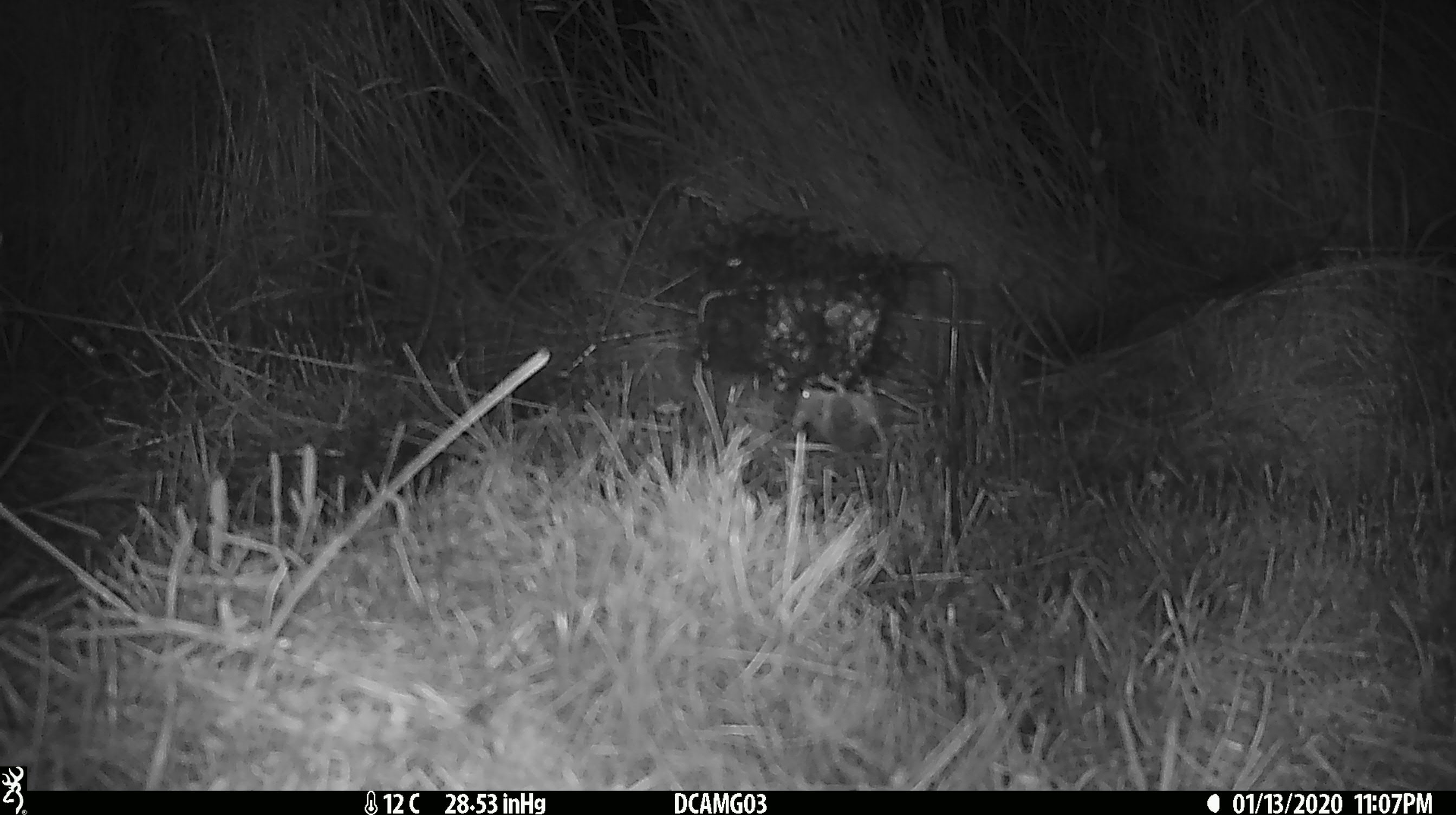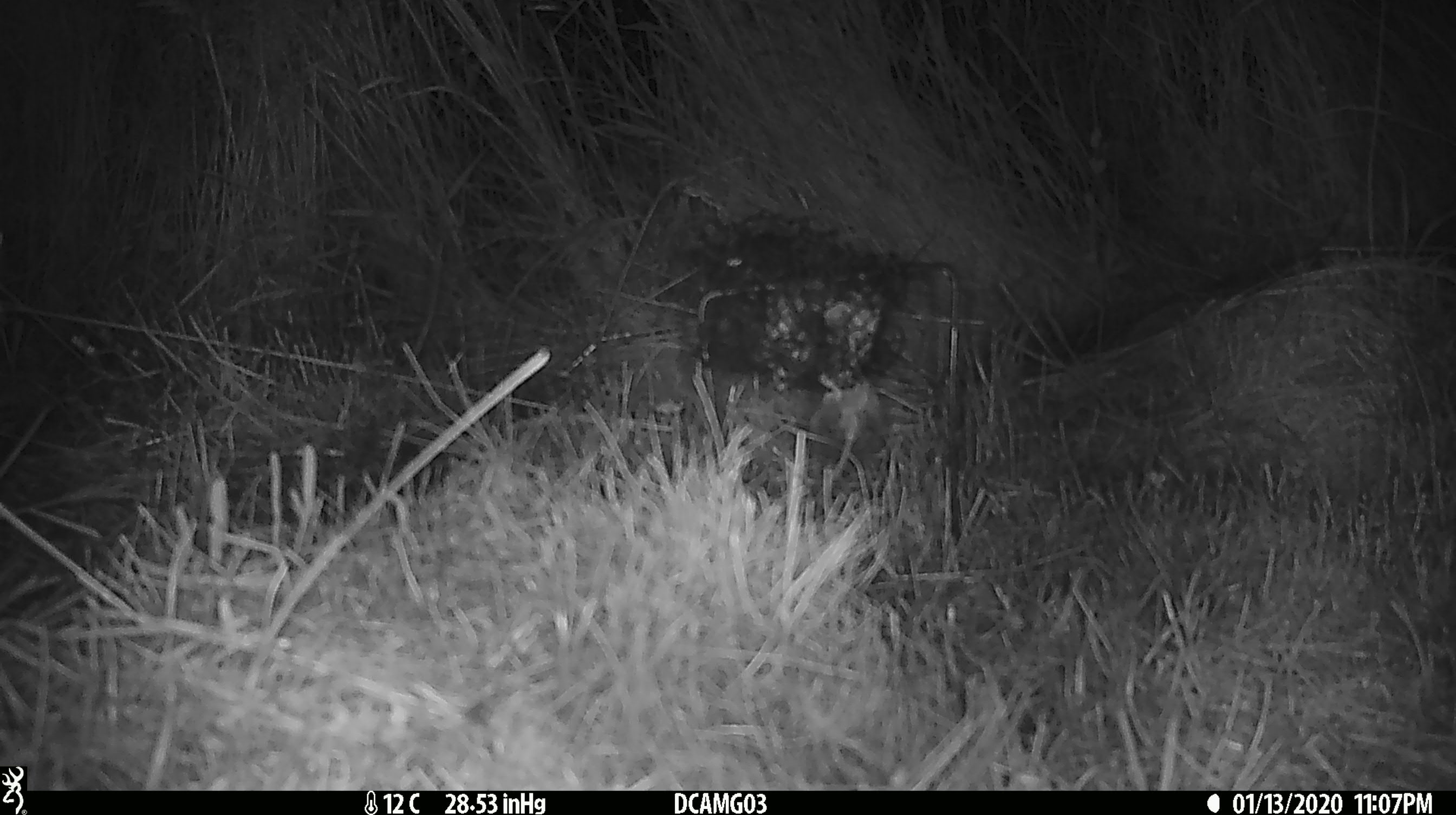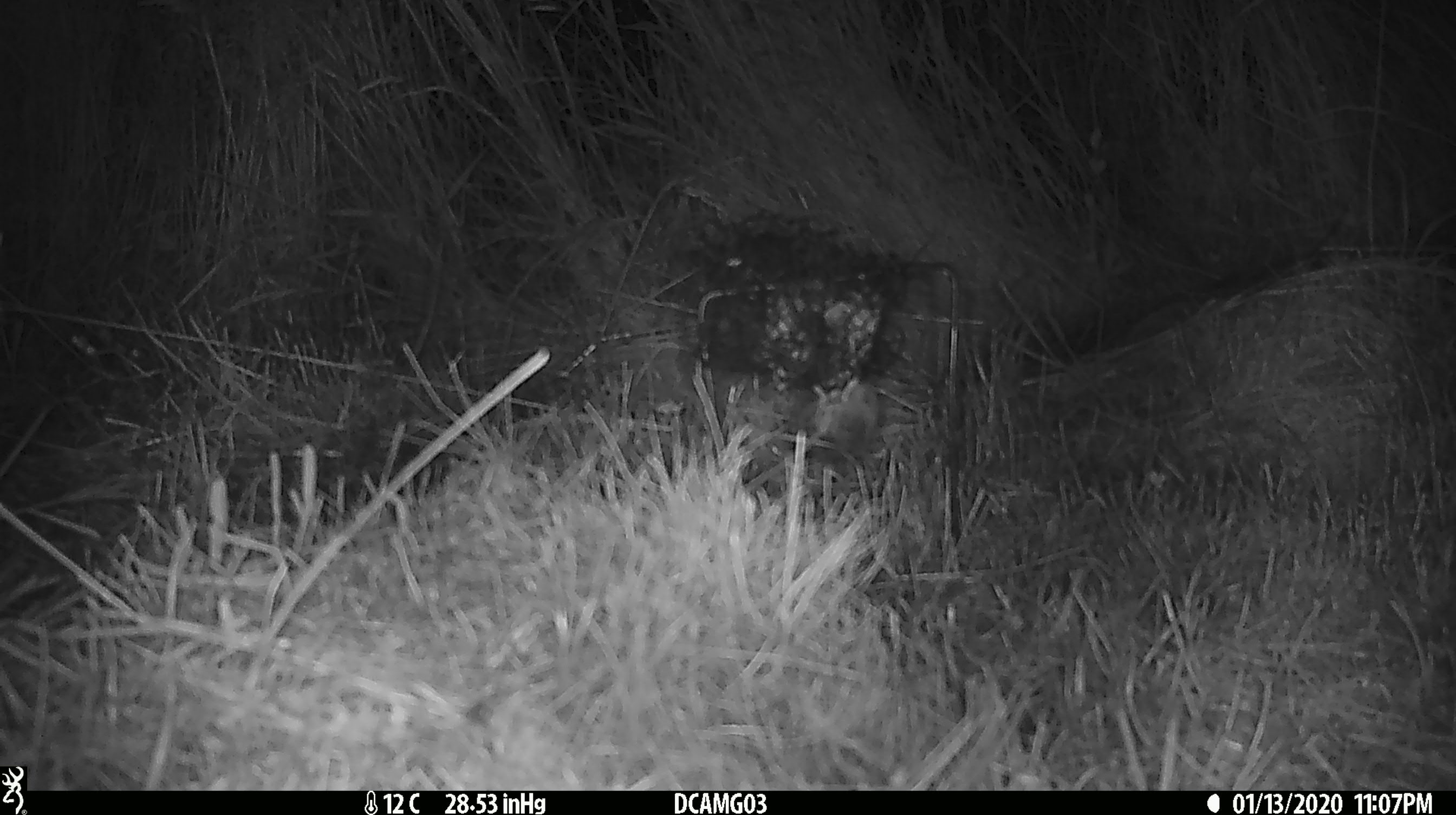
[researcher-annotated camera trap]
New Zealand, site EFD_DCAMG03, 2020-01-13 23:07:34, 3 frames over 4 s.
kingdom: Animalia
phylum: Chordata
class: Mammalia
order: Rodentia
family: Muridae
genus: Mus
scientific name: Mus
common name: mouse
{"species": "mouse (Mus)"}